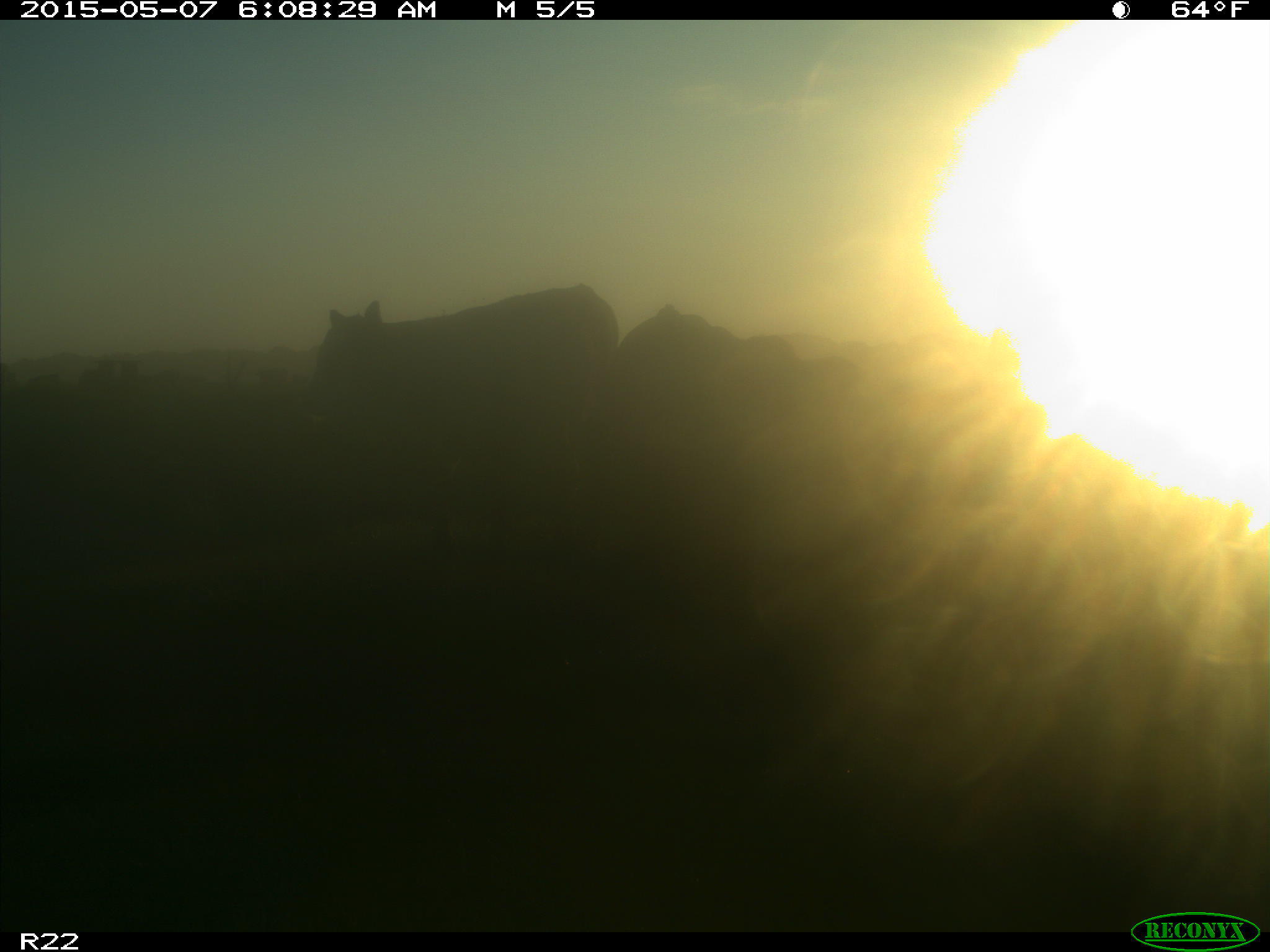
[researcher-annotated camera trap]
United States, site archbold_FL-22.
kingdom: Animalia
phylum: Chordata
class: Mammalia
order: Artiodactyla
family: Bovidae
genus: Bos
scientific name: Bos taurus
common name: domestic cow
Bos taurus (domestic cow).